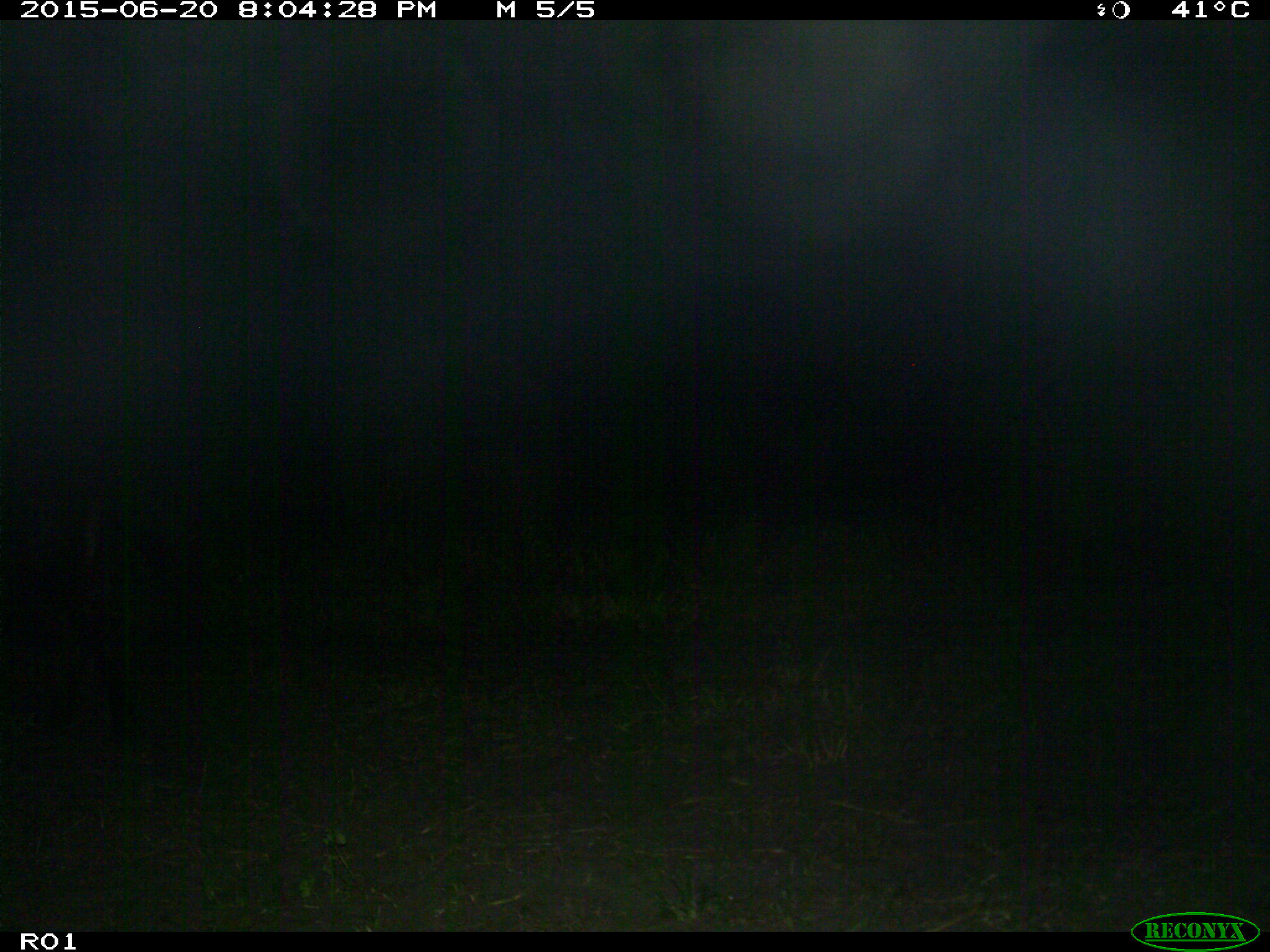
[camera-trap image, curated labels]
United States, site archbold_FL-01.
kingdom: Animalia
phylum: Chordata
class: Mammalia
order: Artiodactyla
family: Bovidae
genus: Bos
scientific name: Bos taurus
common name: domestic cow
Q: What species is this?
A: Bos taurus (domestic cow).